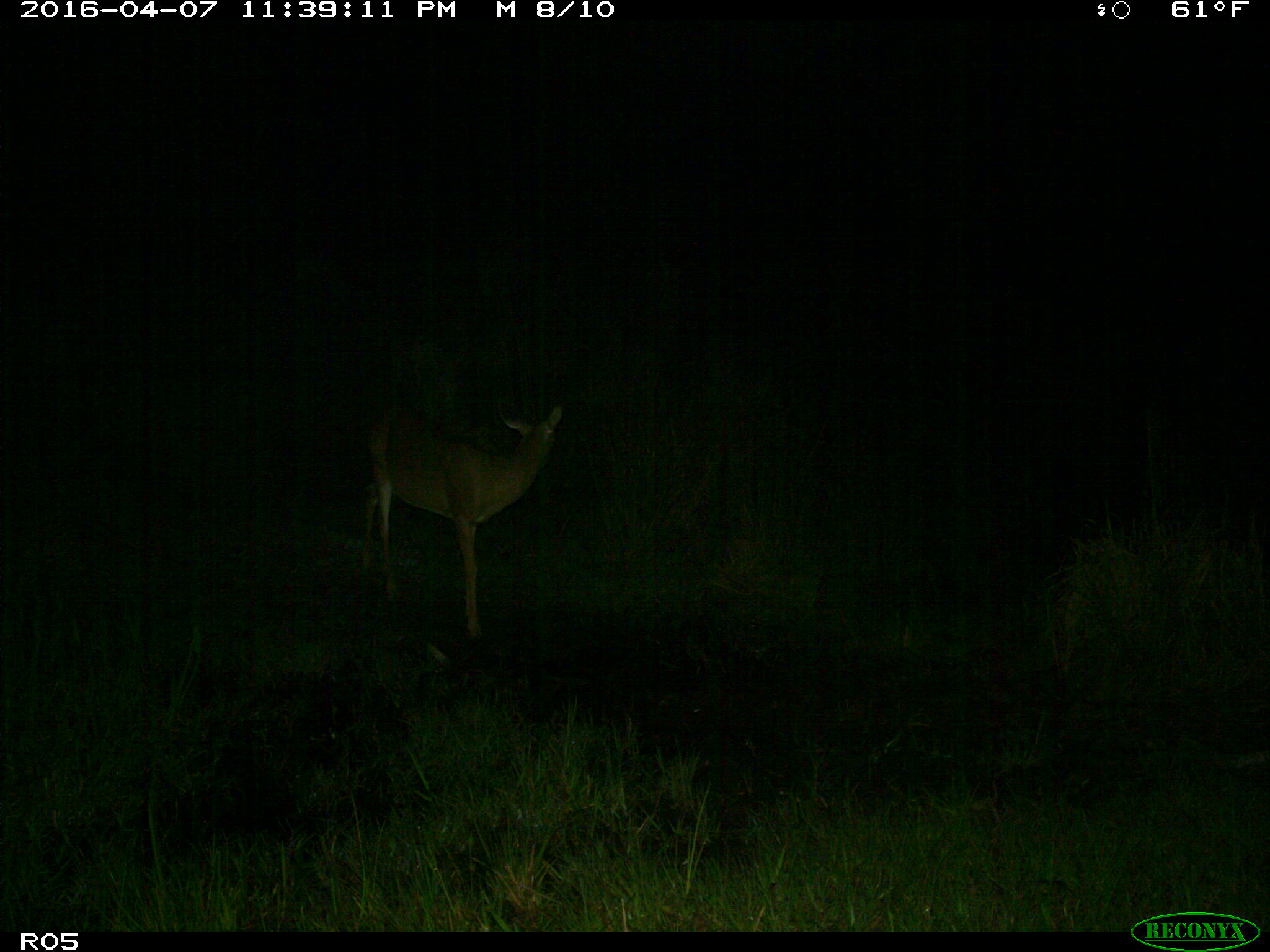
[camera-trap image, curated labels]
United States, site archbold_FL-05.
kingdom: Animalia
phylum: Chordata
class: Mammalia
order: Artiodactyla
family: Cervidae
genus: Odocoileus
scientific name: Odocoileus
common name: deer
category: unidentified deer